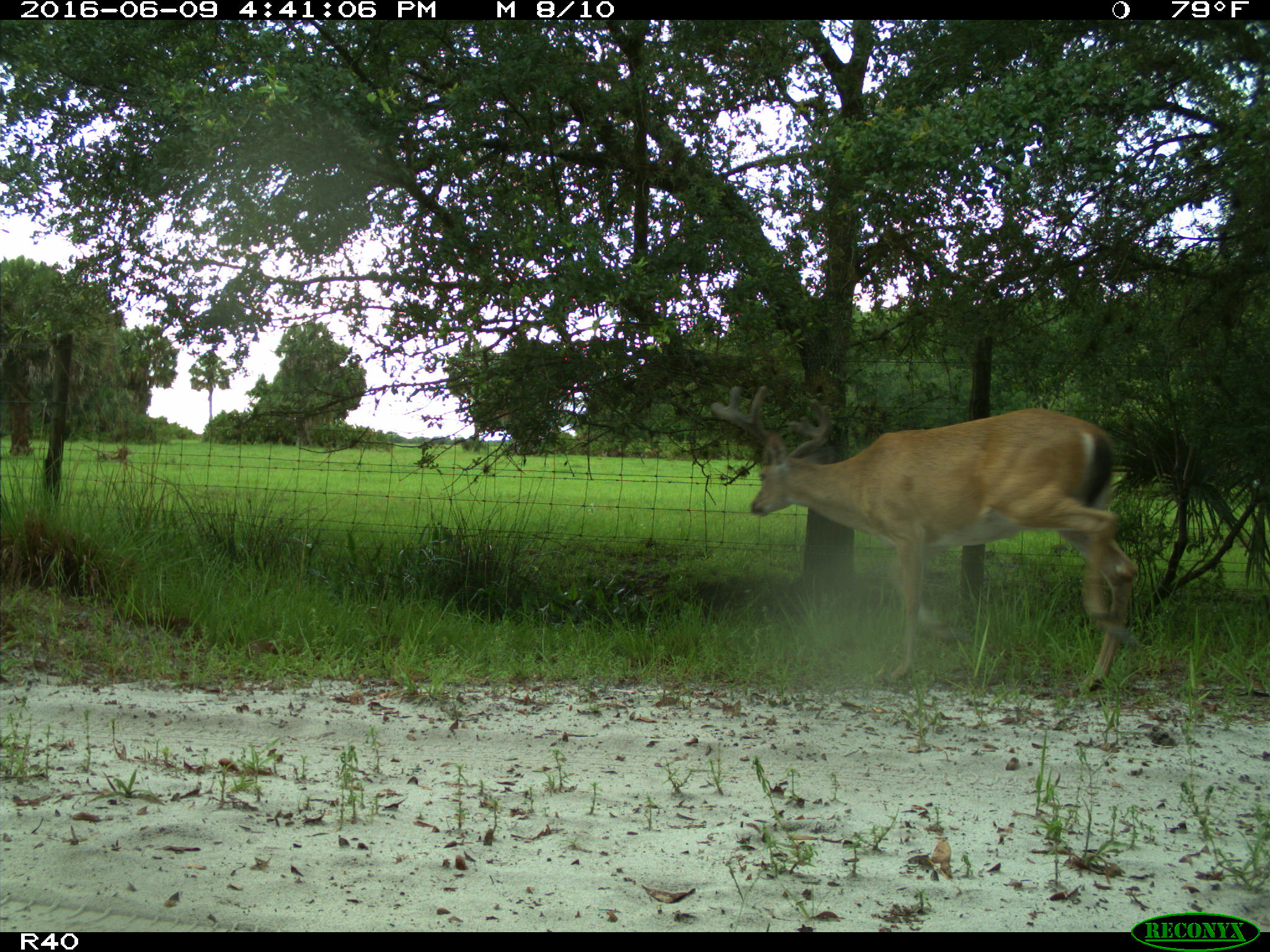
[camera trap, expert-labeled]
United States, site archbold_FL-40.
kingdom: Animalia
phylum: Chordata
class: Mammalia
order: Artiodactyla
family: Cervidae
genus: Odocoileus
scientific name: Odocoileus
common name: deer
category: unidentified deer